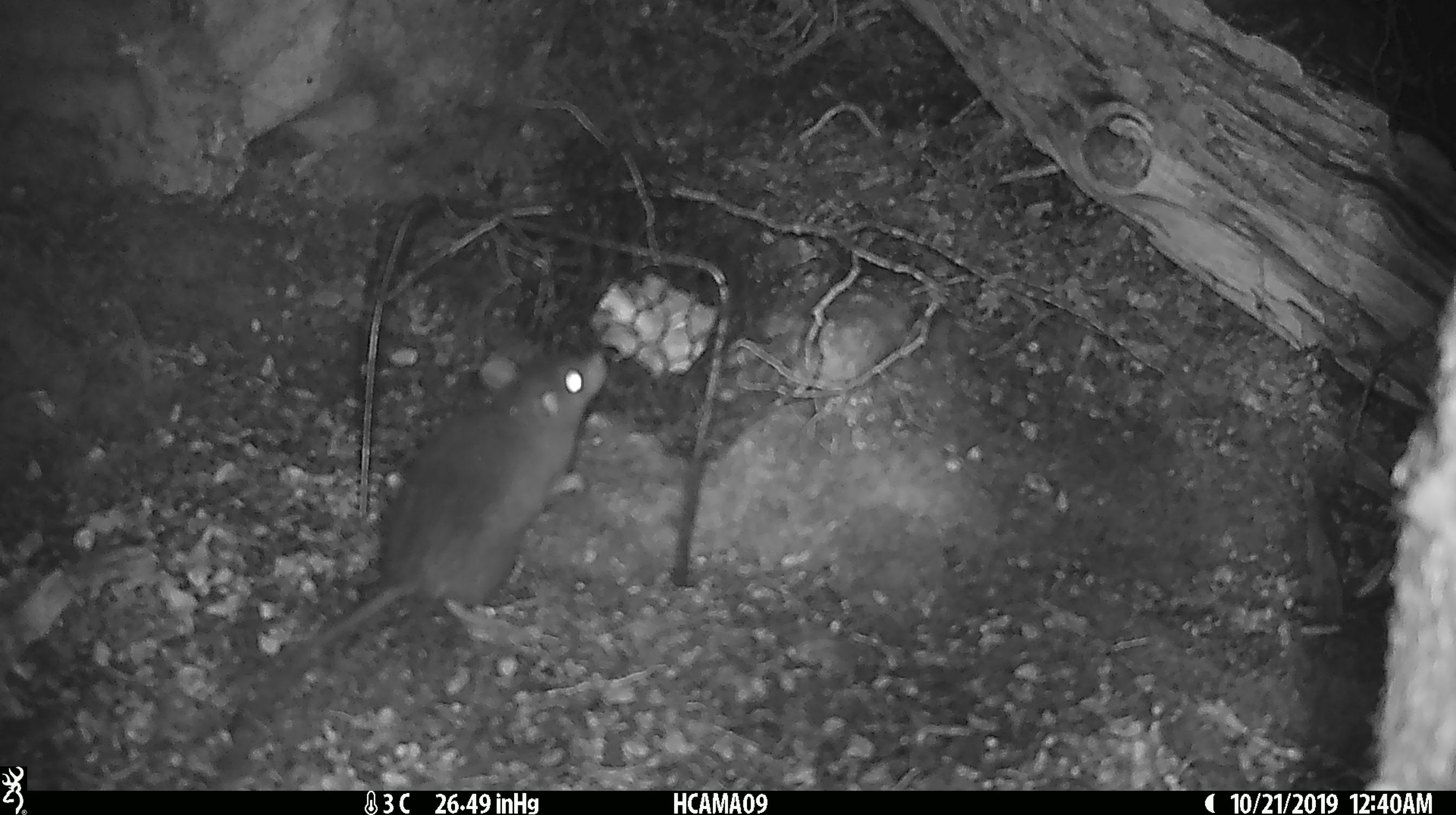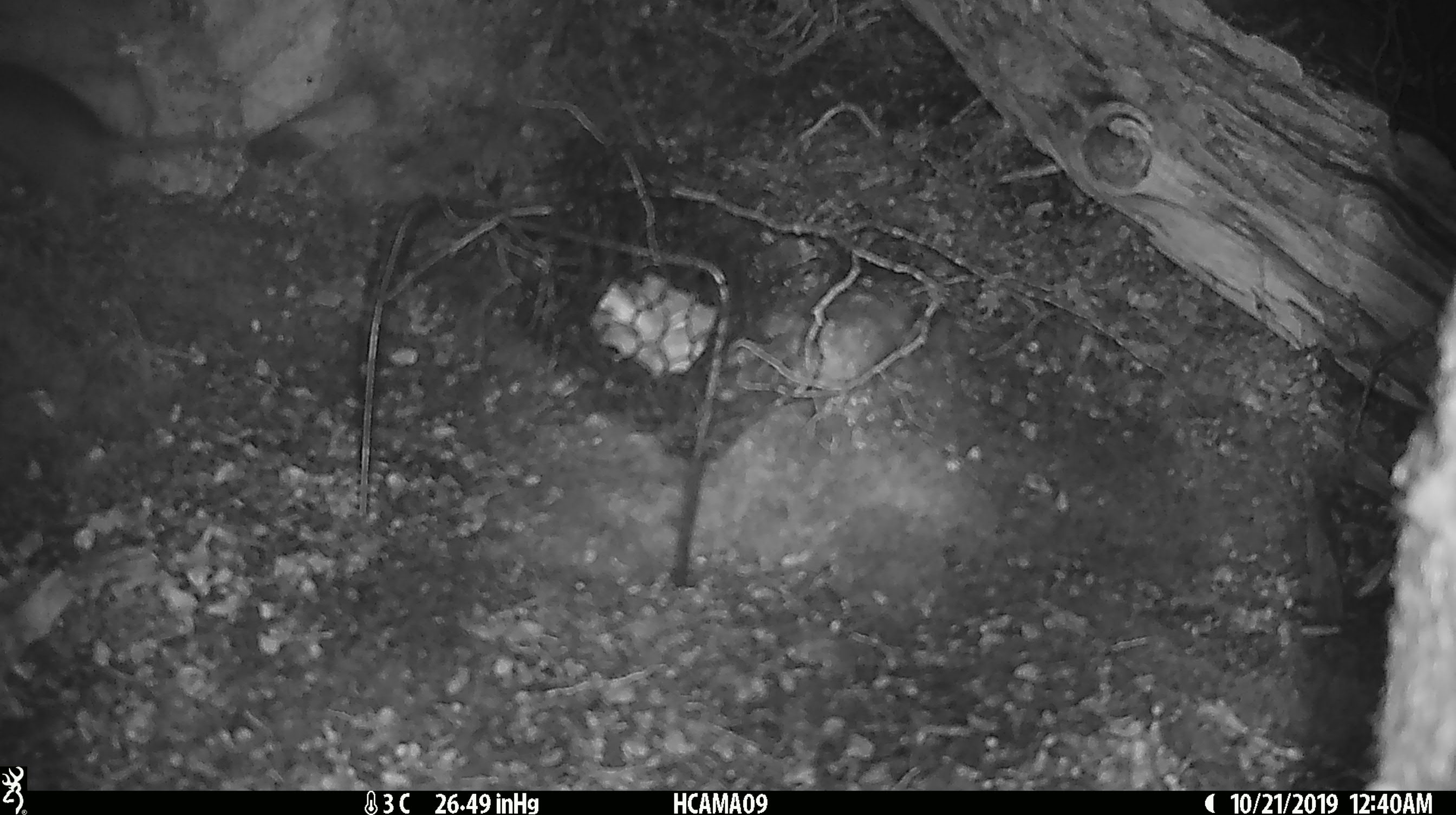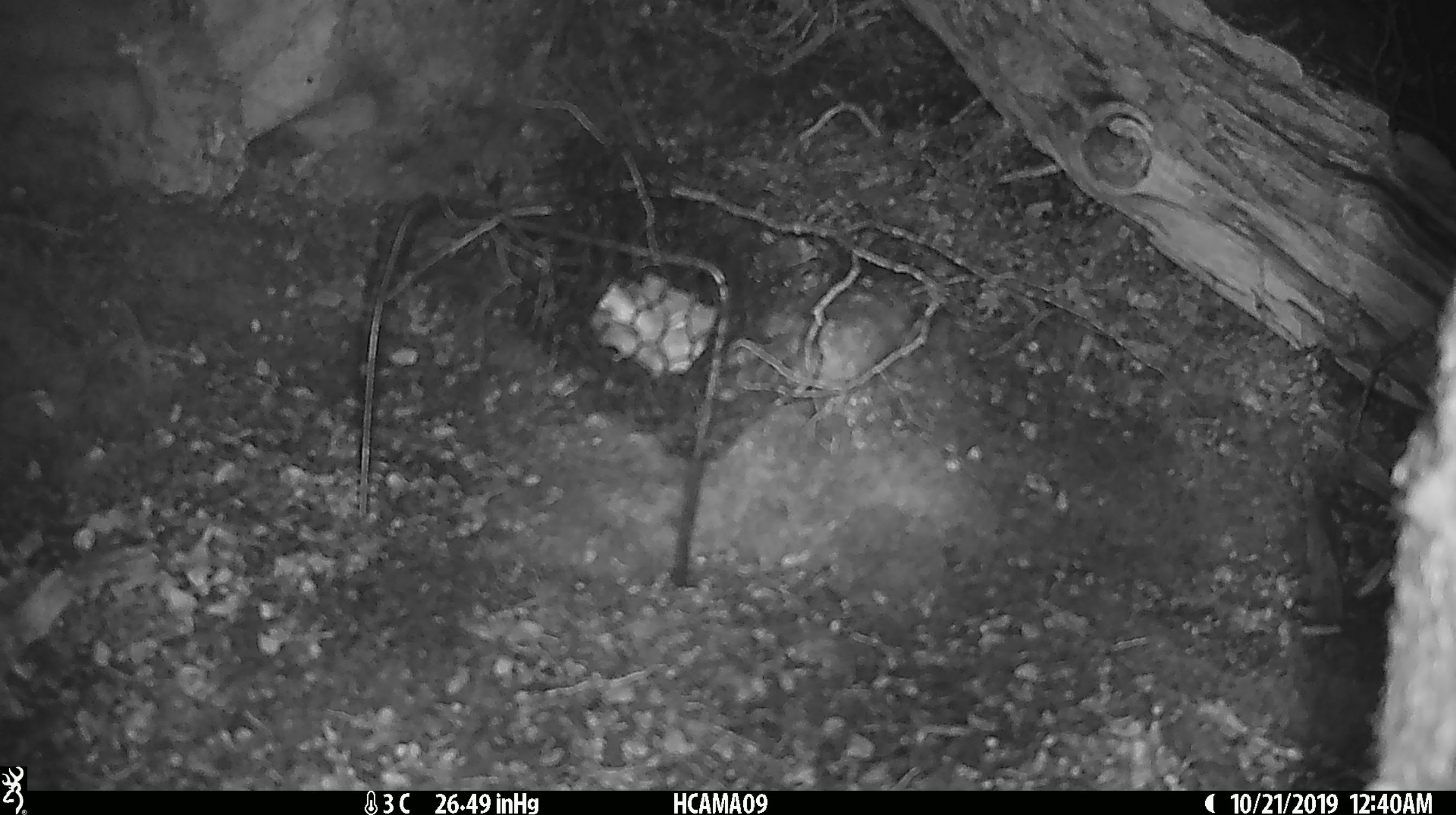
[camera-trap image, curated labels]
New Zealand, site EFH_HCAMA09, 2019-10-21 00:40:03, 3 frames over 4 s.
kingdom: Animalia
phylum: Chordata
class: Mammalia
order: Rodentia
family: Muridae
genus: Rattus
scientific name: Rattus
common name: rat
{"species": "rat (Rattus)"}